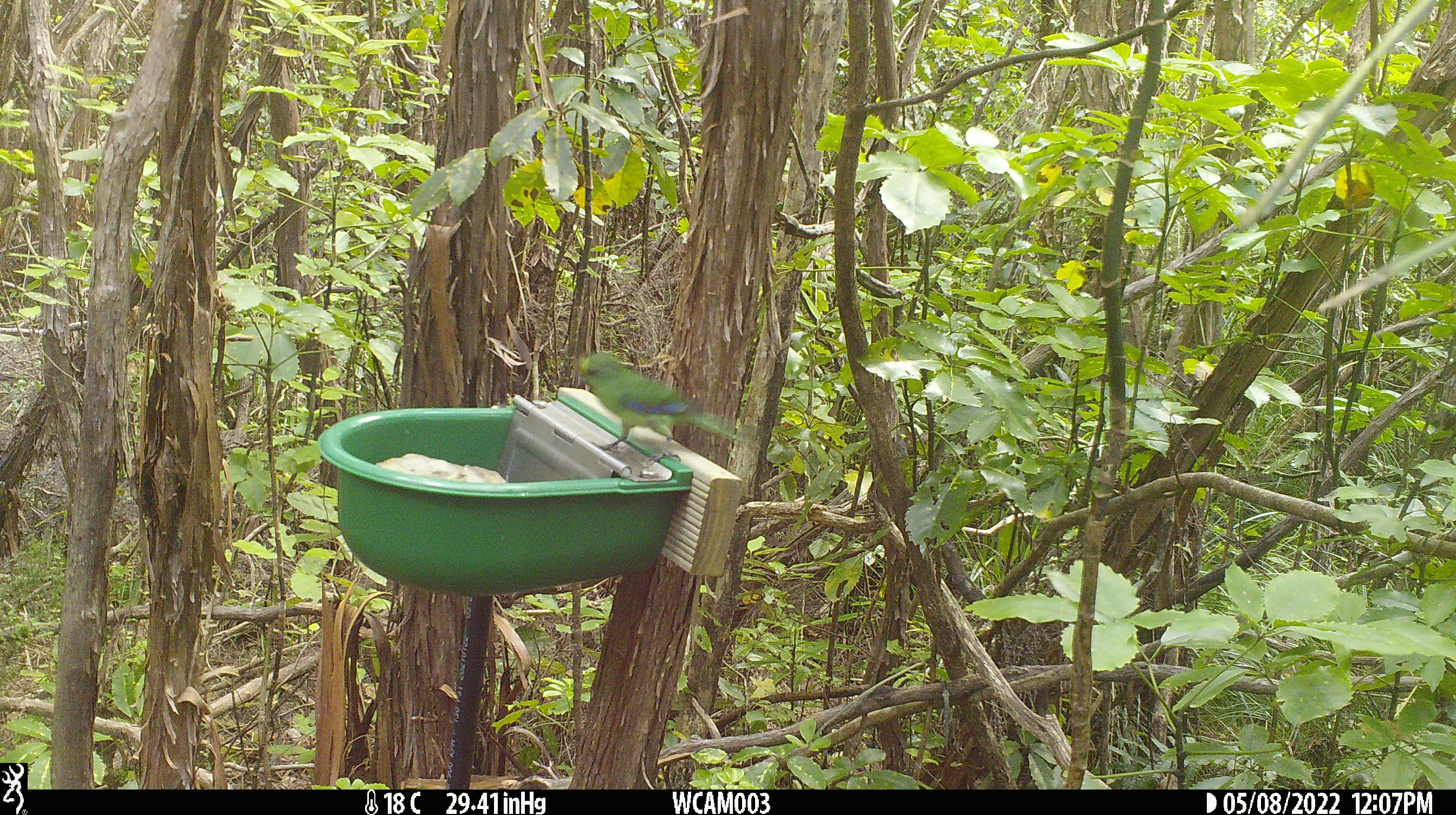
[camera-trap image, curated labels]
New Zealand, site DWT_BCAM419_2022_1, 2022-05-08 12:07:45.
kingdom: Animalia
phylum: Chordata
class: Aves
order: Psittaciformes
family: Psittaculidae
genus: Cyanoramphus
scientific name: Cyanoramphus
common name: parakeet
Parakeet (Cyanoramphus).